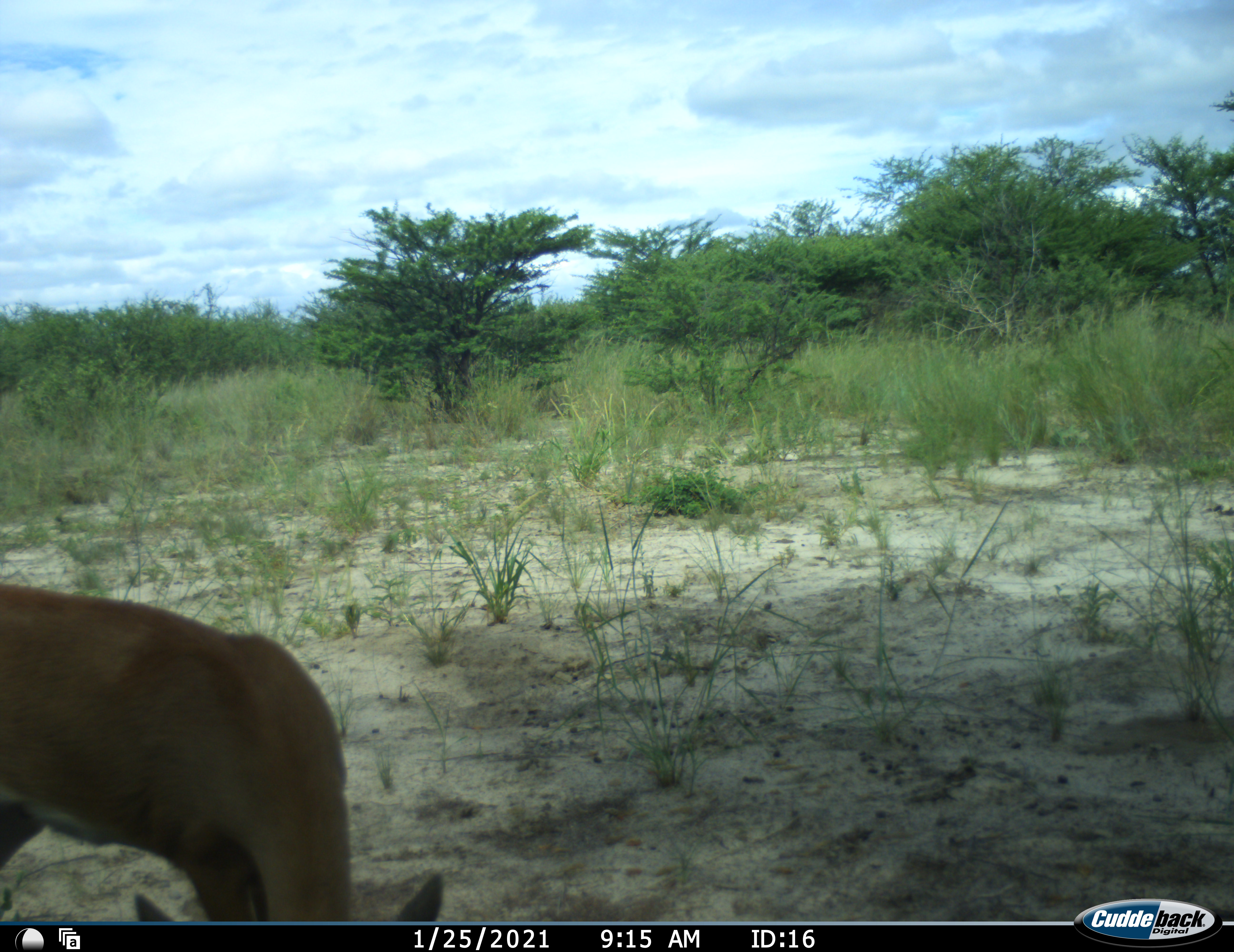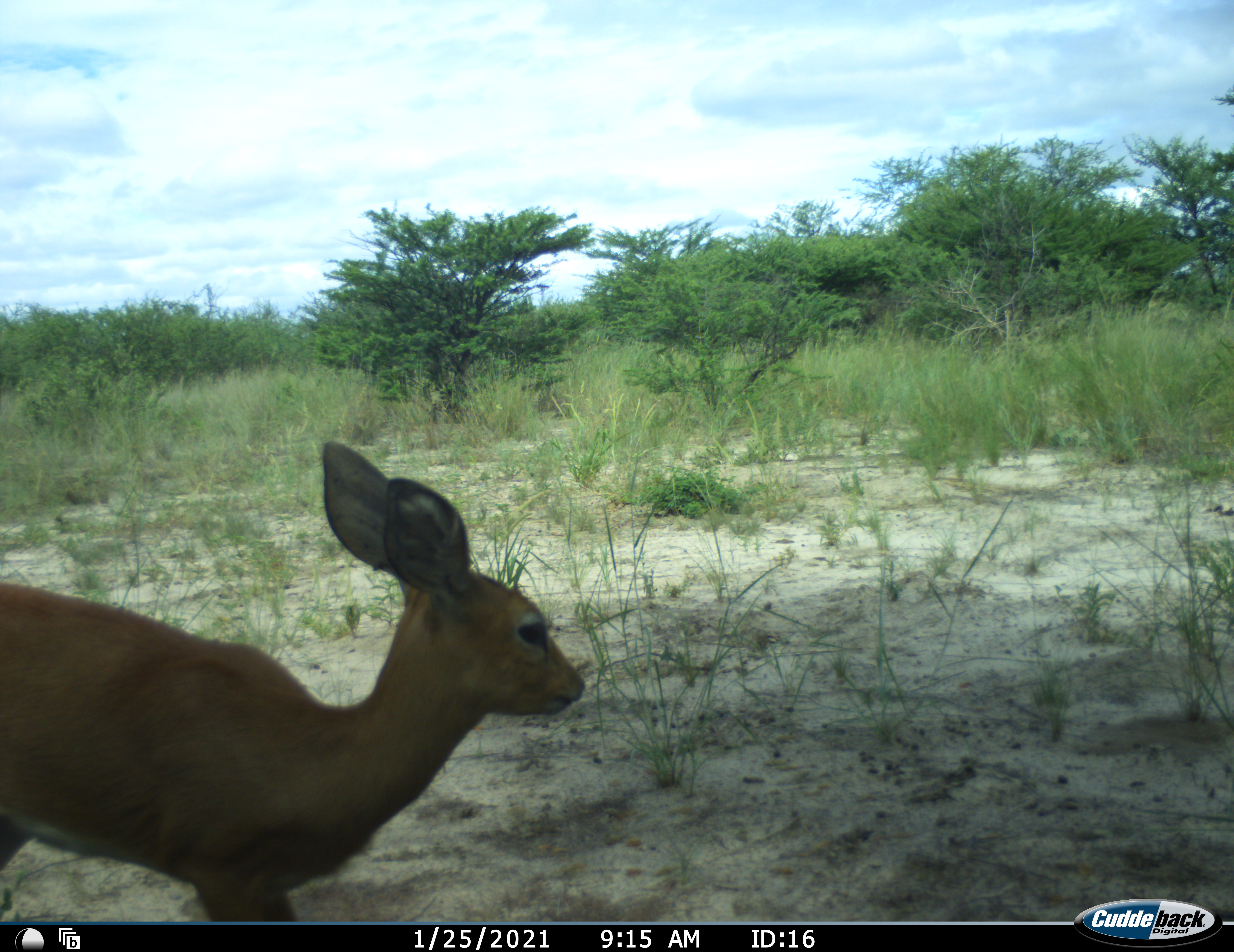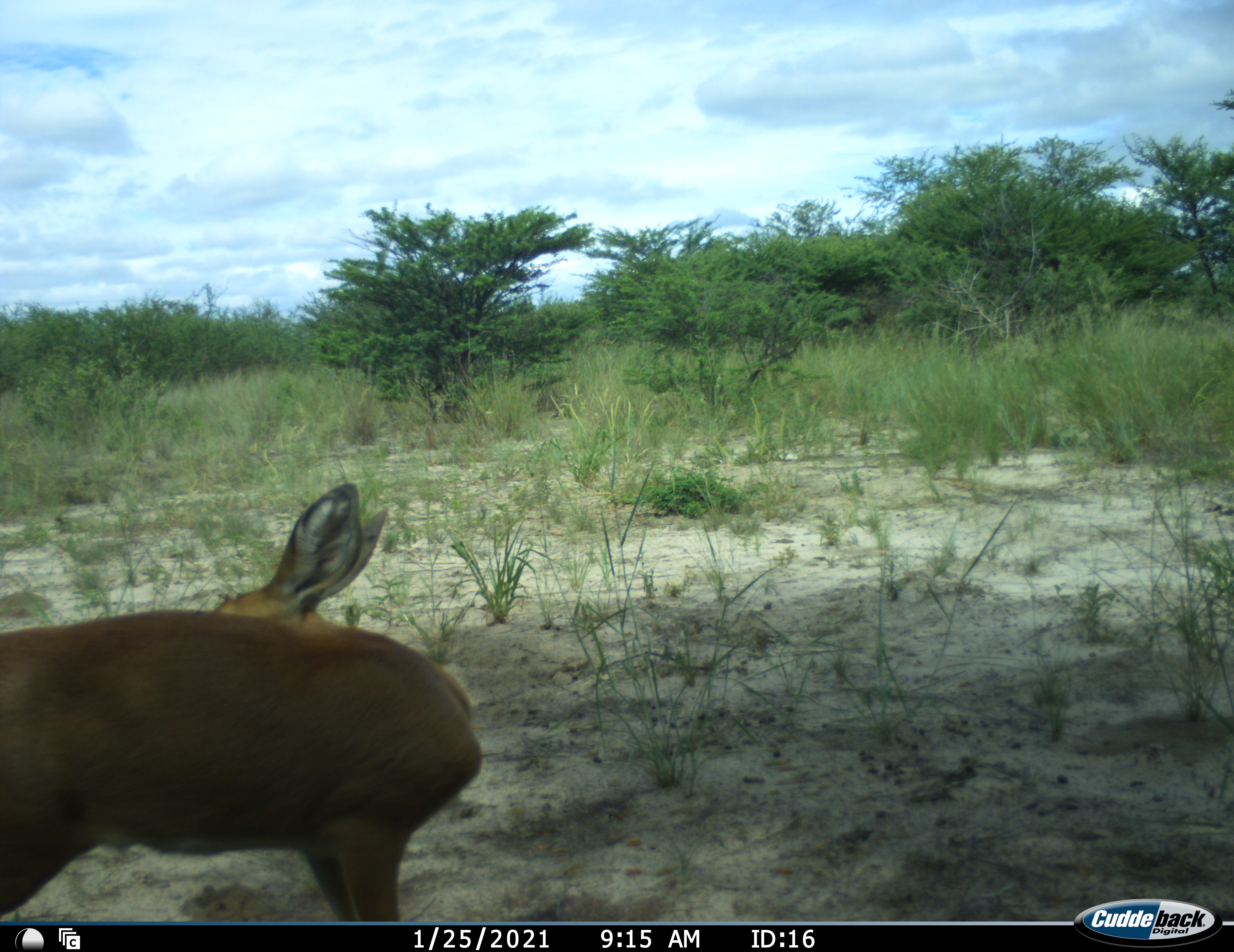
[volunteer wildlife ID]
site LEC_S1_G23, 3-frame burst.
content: unidentified animal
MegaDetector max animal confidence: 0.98